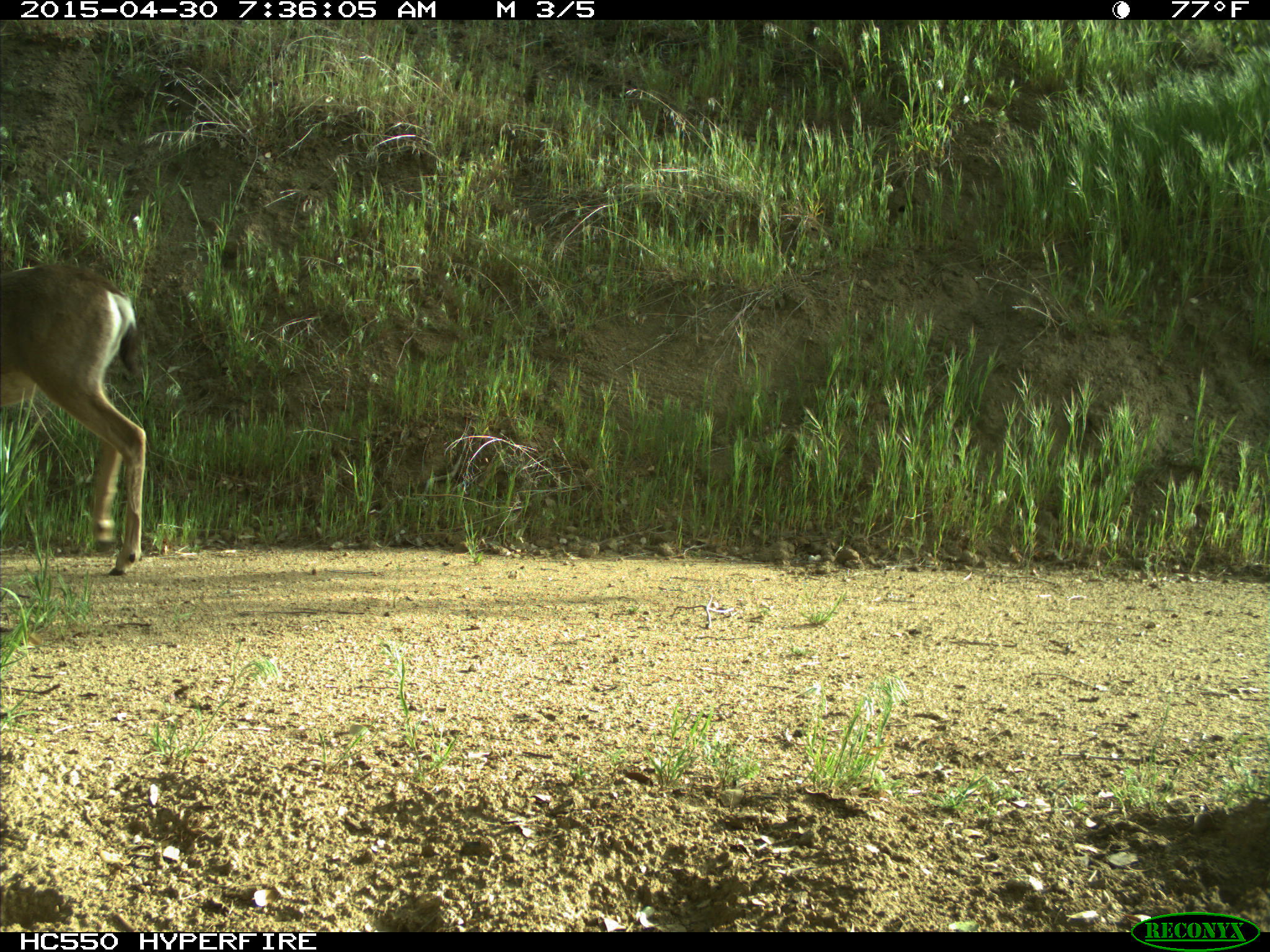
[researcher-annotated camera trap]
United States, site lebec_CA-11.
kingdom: Animalia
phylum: Chordata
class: Mammalia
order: Artiodactyla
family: Cervidae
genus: Odocoileus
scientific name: Odocoileus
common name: deer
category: unidentified deer